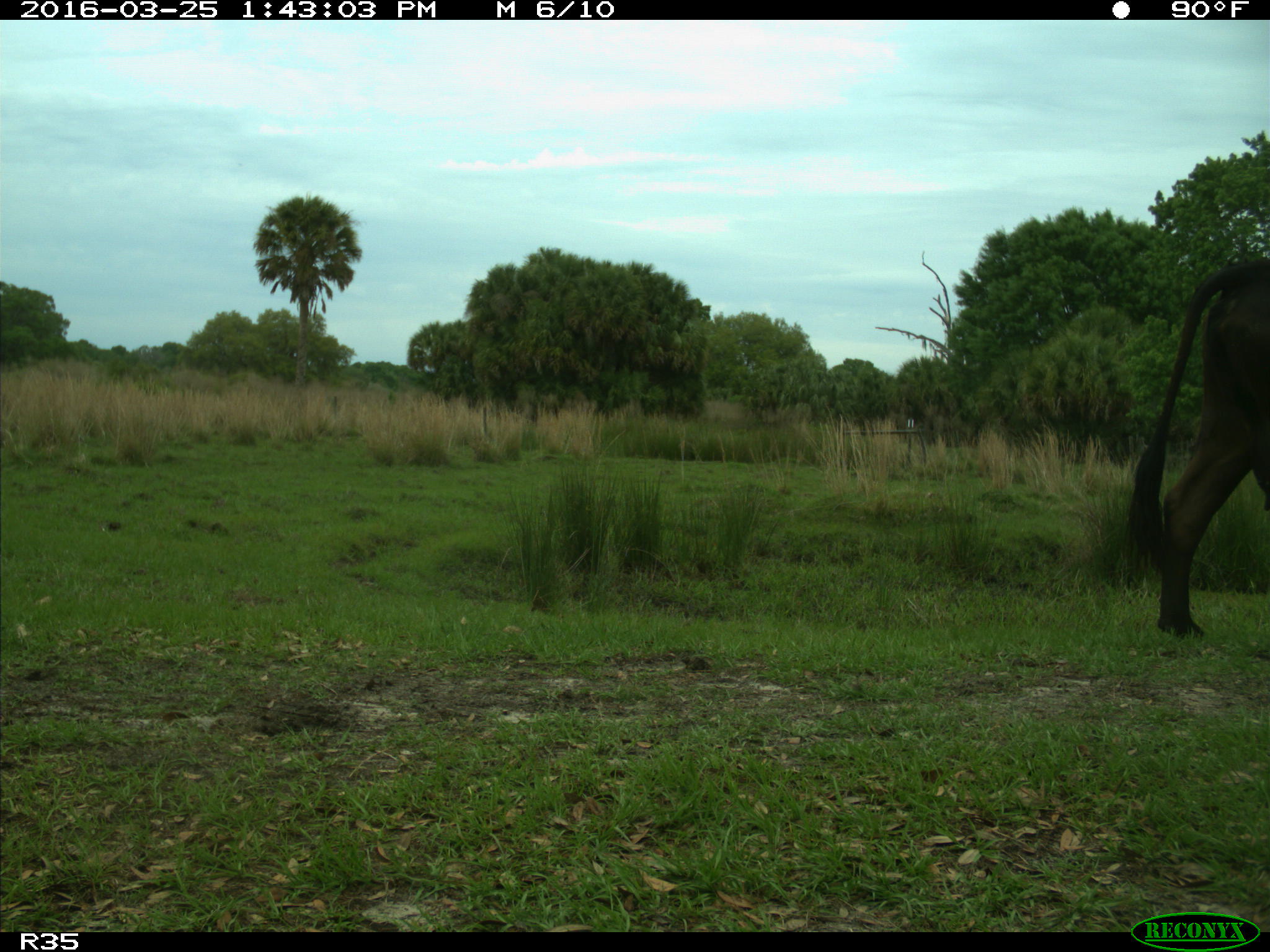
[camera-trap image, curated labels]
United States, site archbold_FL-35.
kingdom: Animalia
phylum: Chordata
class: Mammalia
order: Artiodactyla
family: Bovidae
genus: Bos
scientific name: Bos taurus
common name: domestic cow